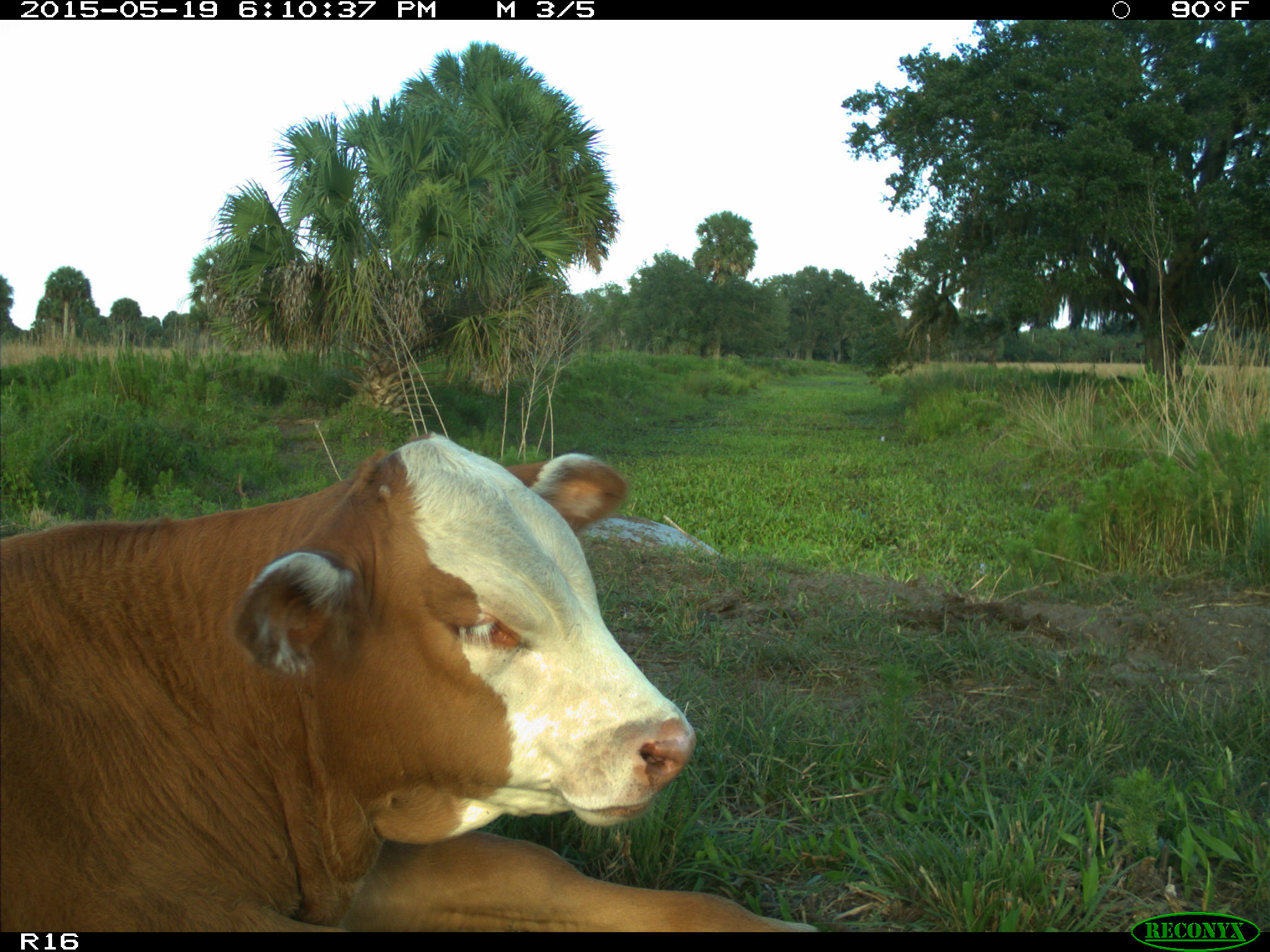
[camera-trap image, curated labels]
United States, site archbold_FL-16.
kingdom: Animalia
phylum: Chordata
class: Mammalia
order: Artiodactyla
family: Bovidae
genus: Bos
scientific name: Bos taurus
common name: domestic cow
Bos taurus (domestic cow).